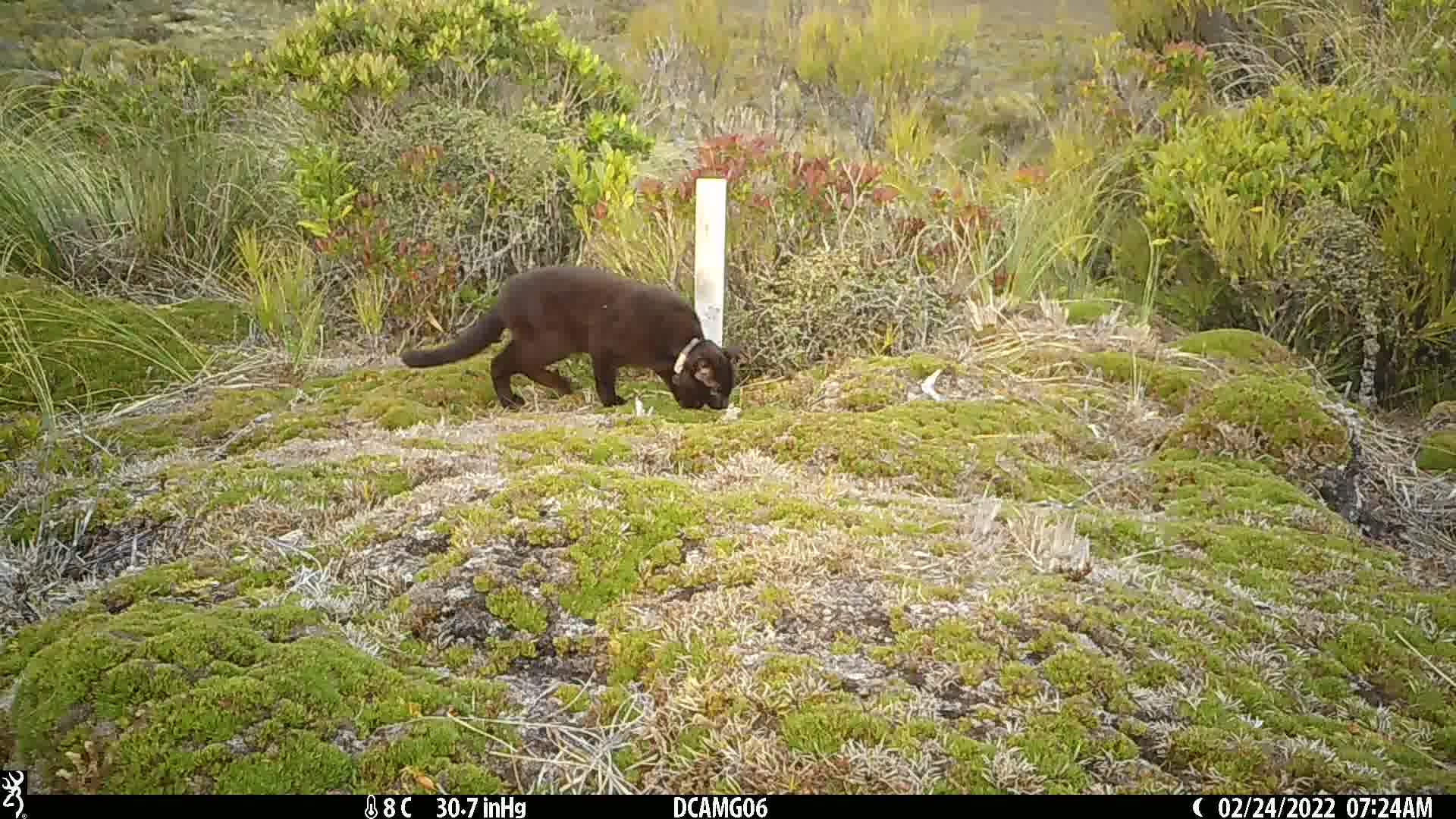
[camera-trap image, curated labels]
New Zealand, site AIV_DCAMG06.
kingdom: Animalia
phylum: Chordata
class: Mammalia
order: Carnivora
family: Felidae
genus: Felis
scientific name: Felis catus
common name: domestic cat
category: cat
Cat (domestic cat) (Felis catus).